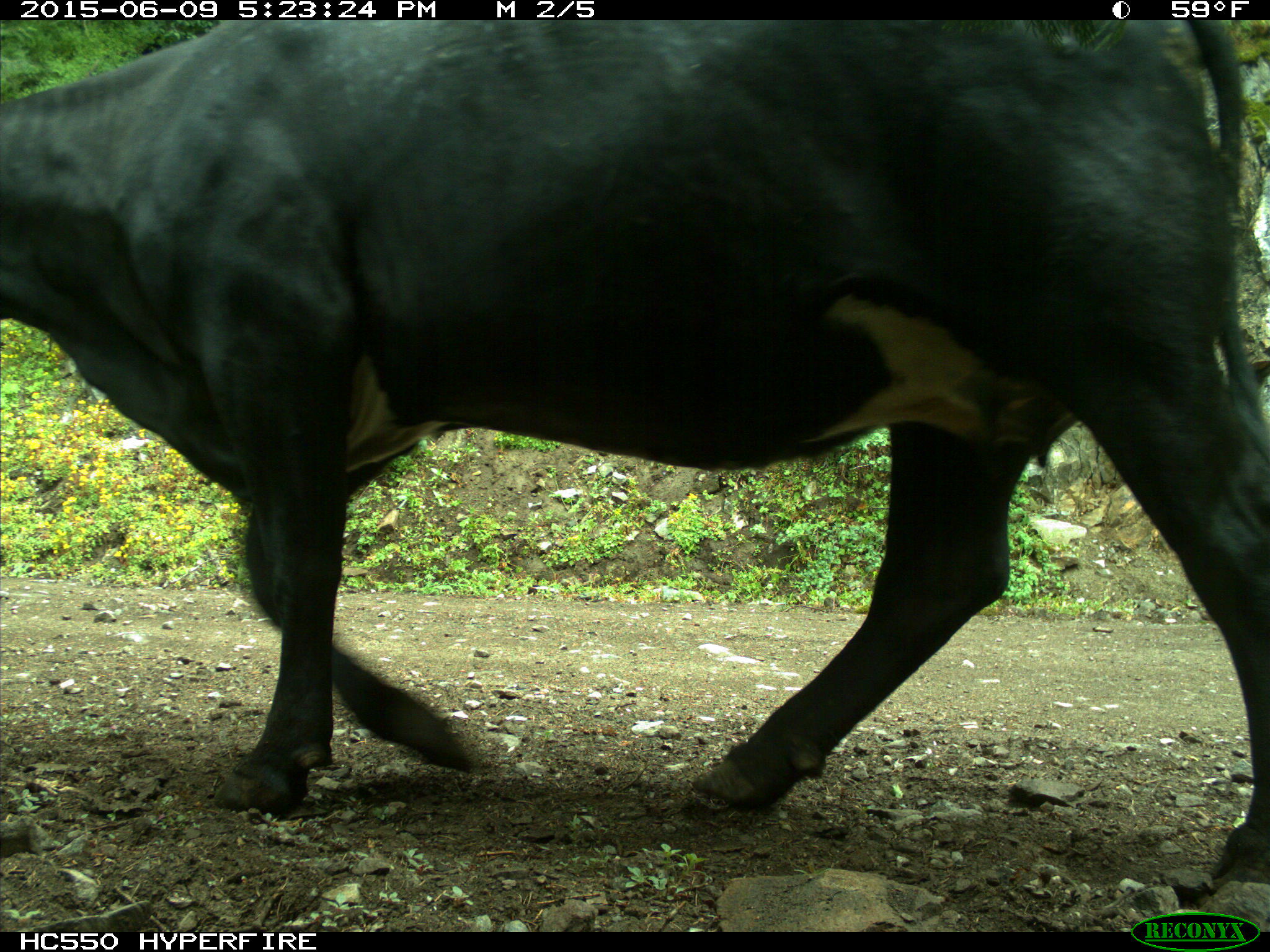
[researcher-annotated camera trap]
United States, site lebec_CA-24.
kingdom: Animalia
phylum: Chordata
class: Mammalia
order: Artiodactyla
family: Bovidae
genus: Bos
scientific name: Bos taurus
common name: domestic cow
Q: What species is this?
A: Bos taurus (domestic cow).